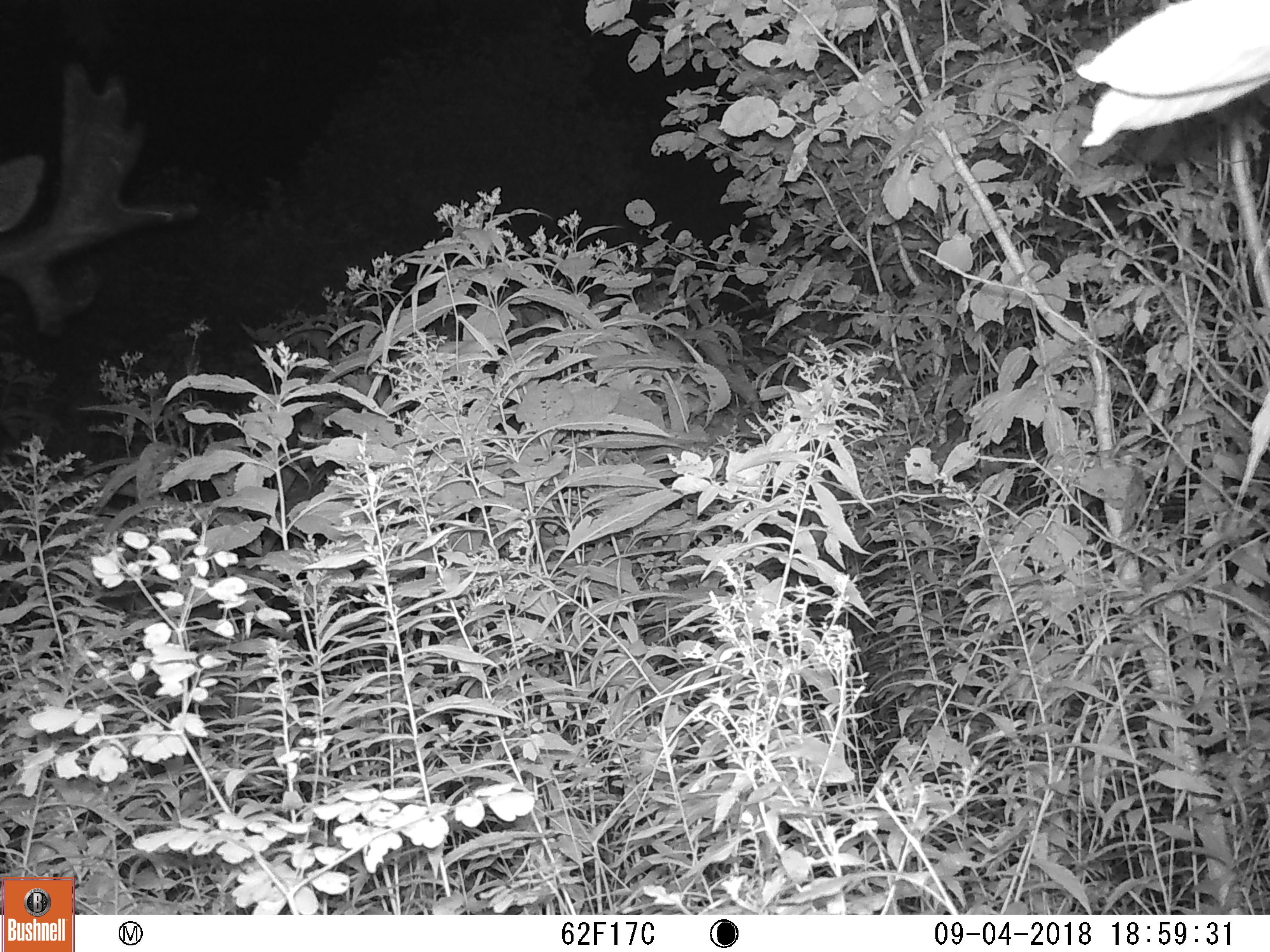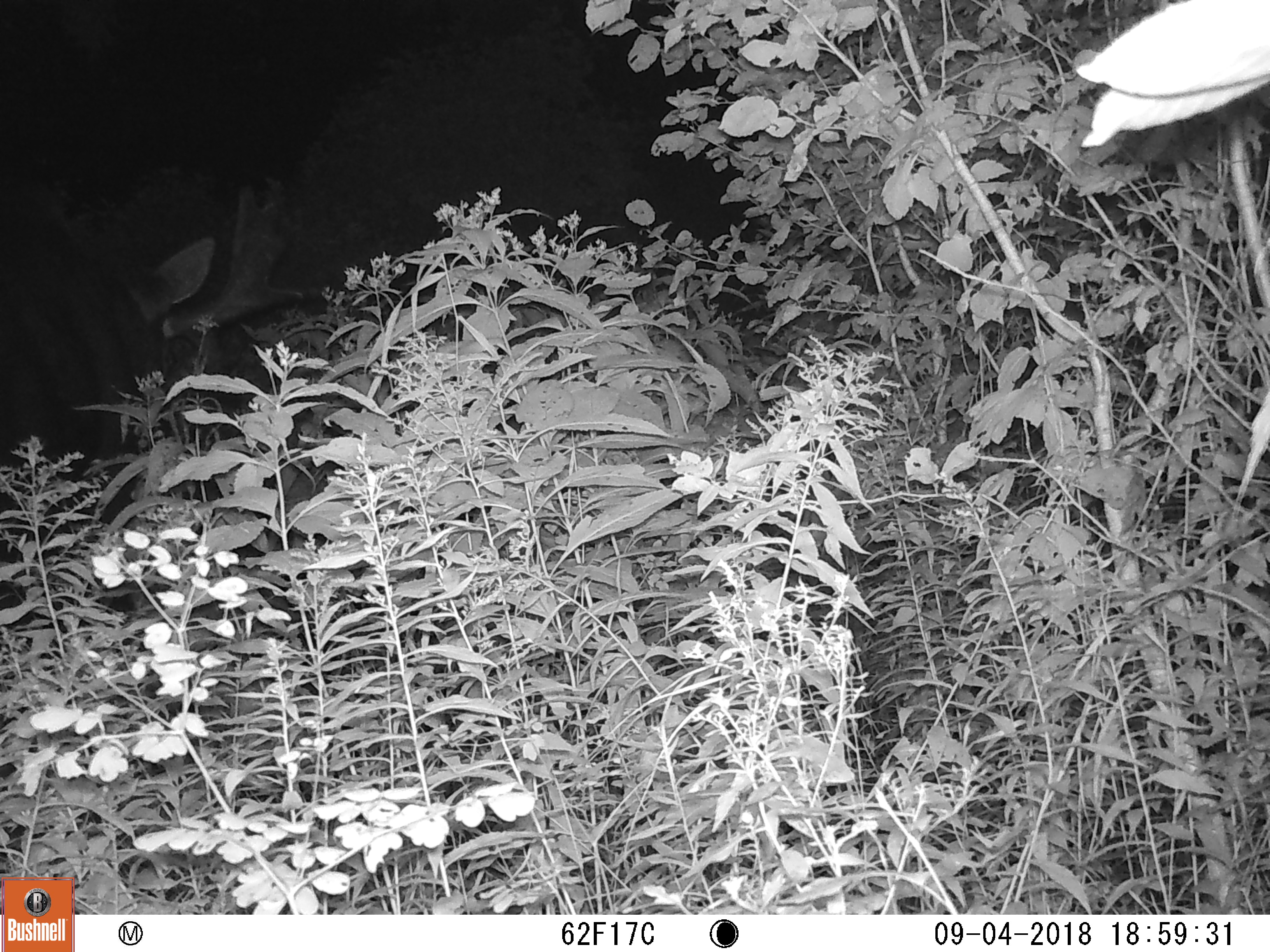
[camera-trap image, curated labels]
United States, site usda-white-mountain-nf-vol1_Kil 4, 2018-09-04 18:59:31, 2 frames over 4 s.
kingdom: Animalia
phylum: Chordata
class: Mammalia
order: Artiodactyla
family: Cervidae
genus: Alces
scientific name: Alces alces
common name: moose